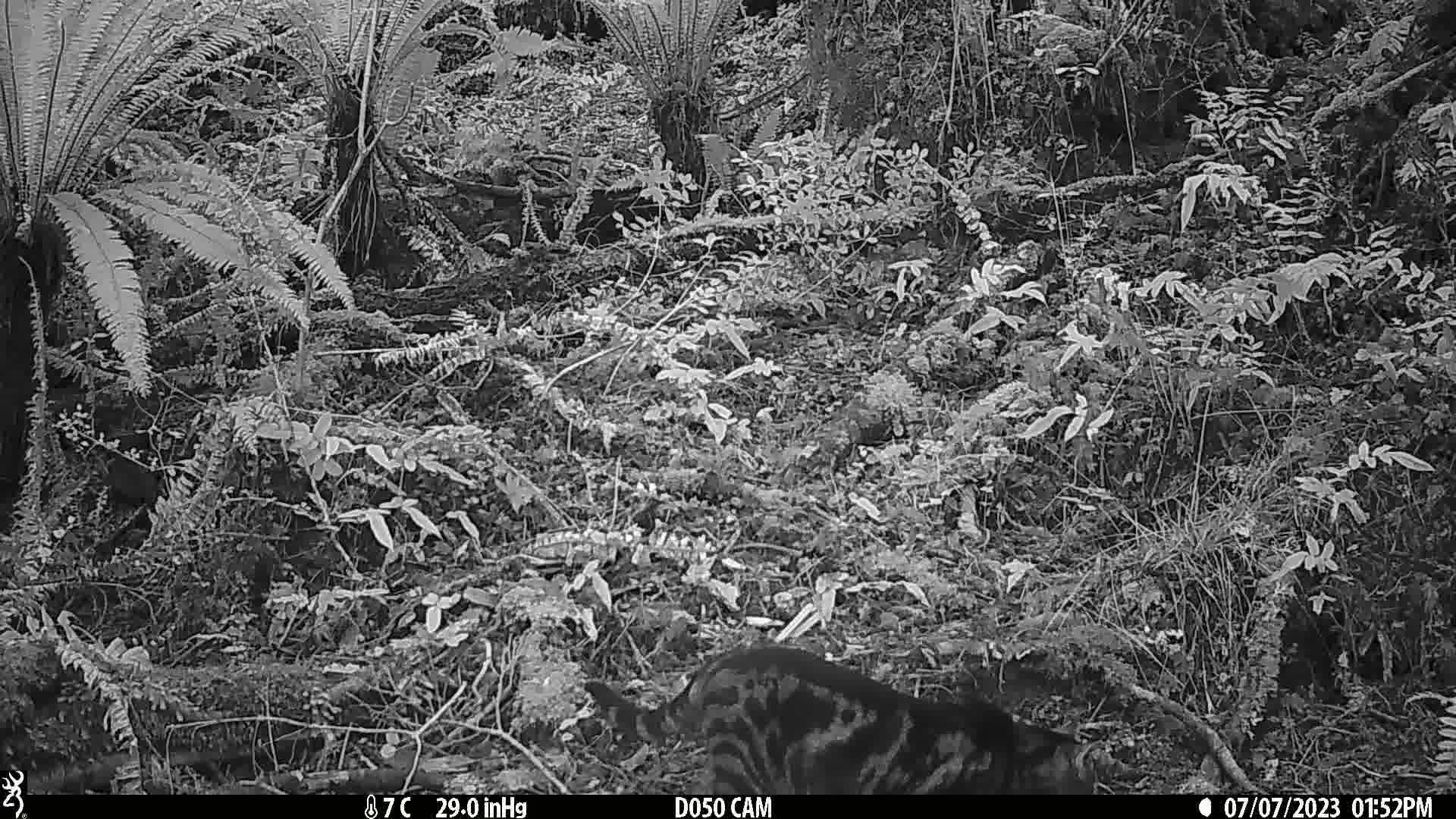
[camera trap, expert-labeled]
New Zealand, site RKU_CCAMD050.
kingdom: Animalia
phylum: Chordata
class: Mammalia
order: Carnivora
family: Felidae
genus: Felis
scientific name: Felis catus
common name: domestic cat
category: cat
Cat (domestic cat) (Felis catus).